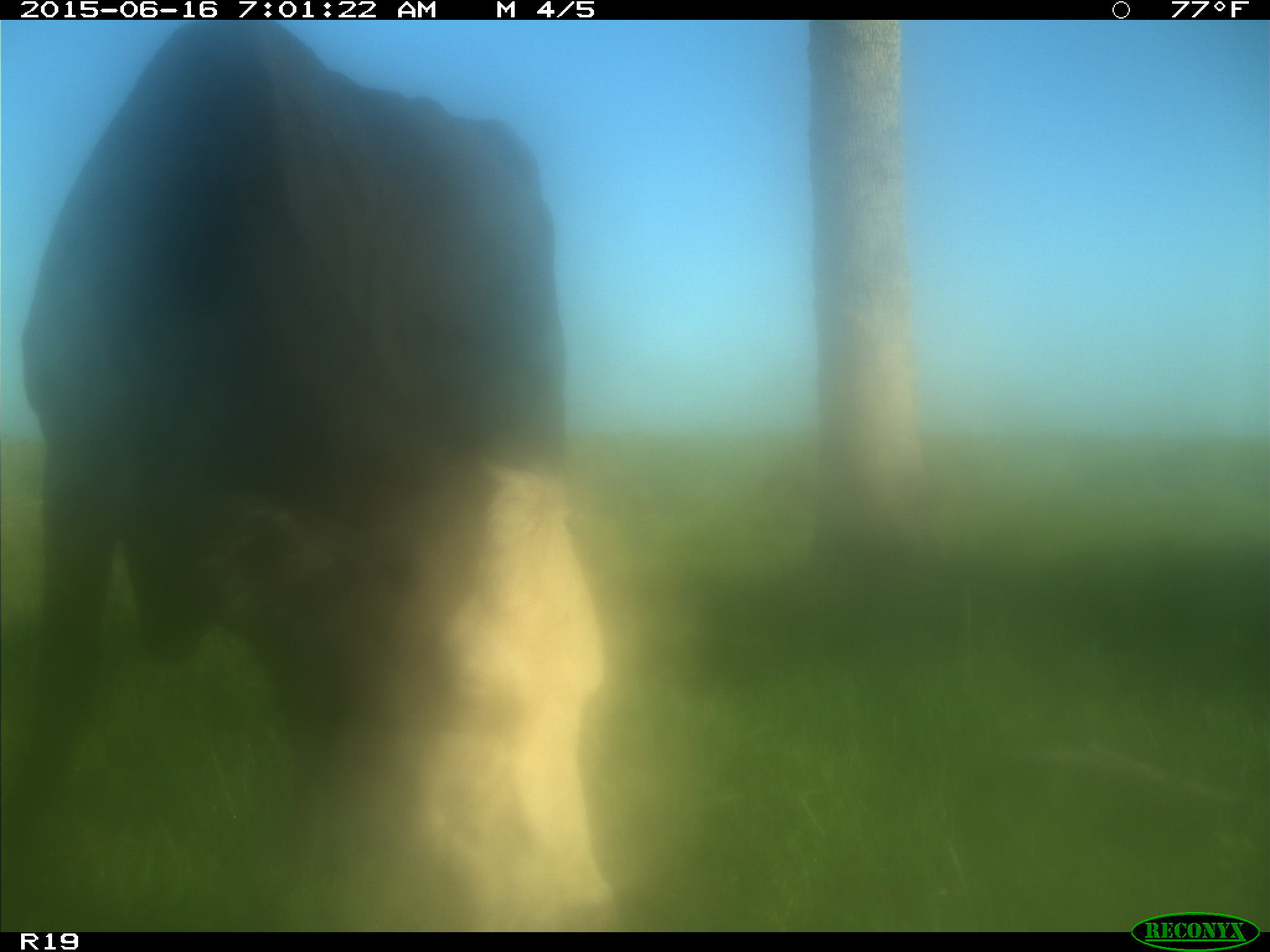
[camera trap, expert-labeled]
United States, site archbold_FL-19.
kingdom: Animalia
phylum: Chordata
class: Mammalia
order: Artiodactyla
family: Bovidae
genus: Bos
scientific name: Bos taurus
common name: domestic cow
Bos taurus (domestic cow).